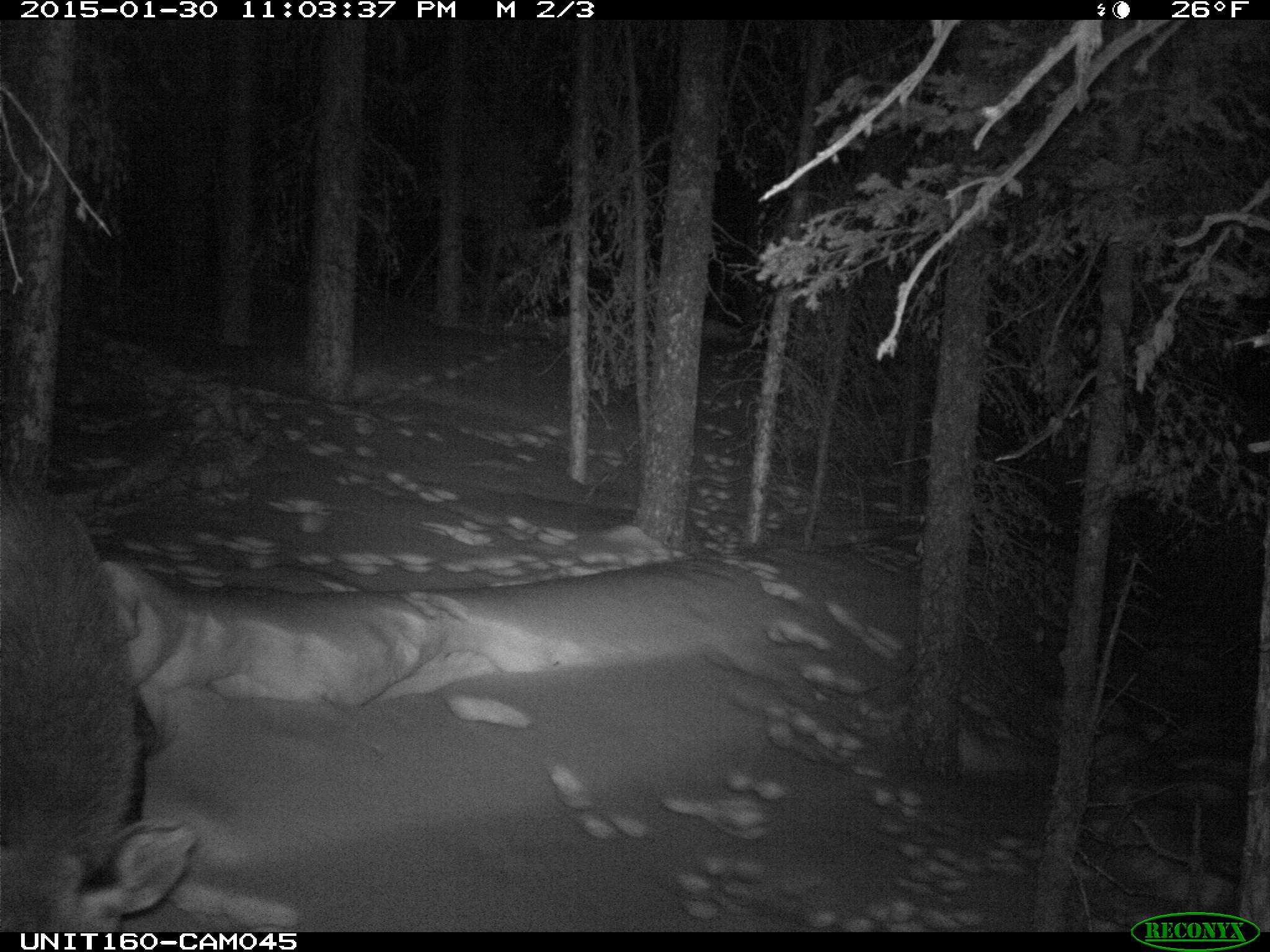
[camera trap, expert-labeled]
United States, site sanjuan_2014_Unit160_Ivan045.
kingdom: Animalia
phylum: Chordata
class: Mammalia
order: Artiodactyla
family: Cervidae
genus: Alces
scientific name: Alces alces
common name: moose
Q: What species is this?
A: Alces alces (moose).